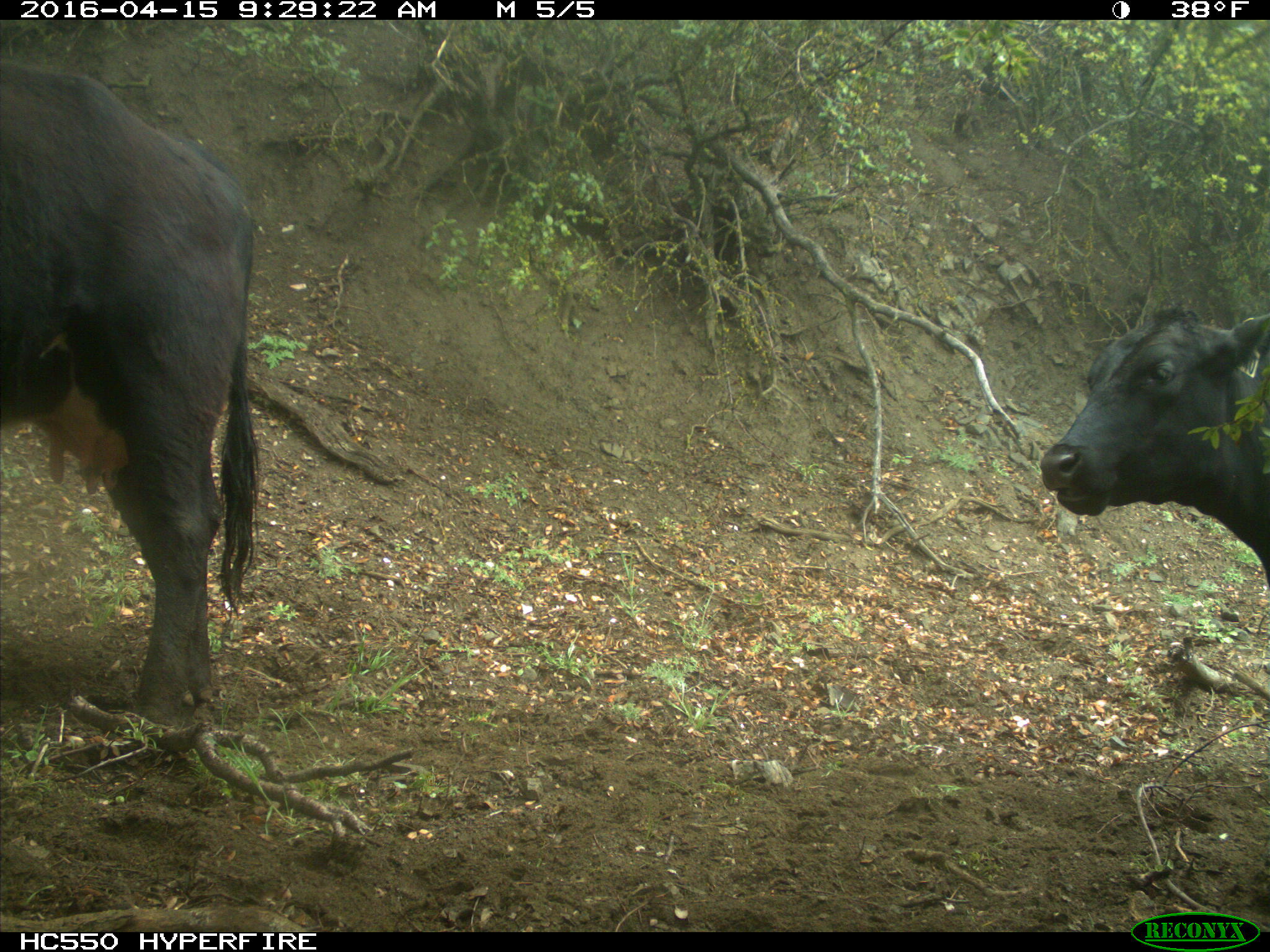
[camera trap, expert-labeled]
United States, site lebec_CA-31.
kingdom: Animalia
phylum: Chordata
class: Mammalia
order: Artiodactyla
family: Bovidae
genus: Bos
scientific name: Bos taurus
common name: domestic cow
Bos taurus (domestic cow).